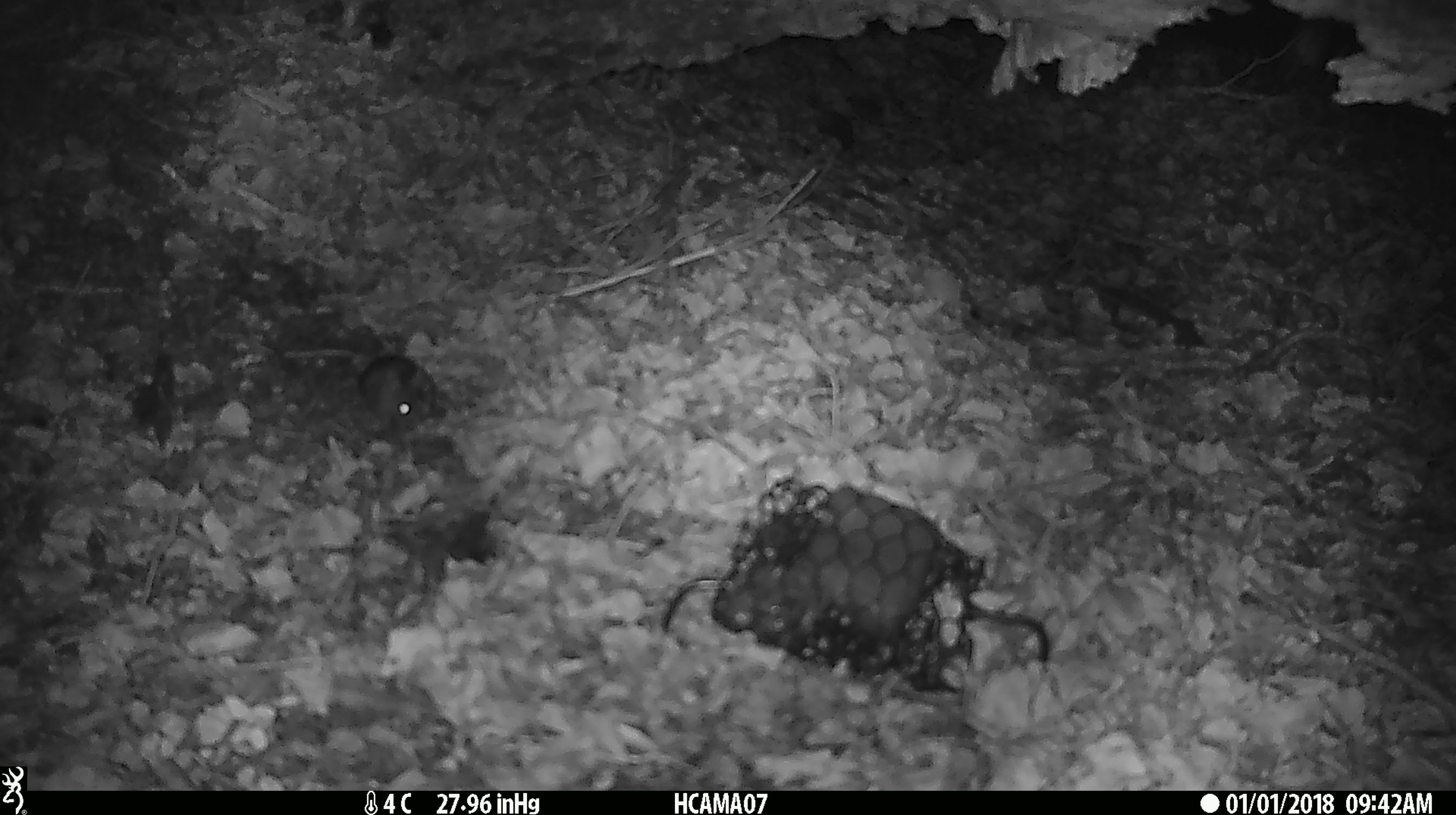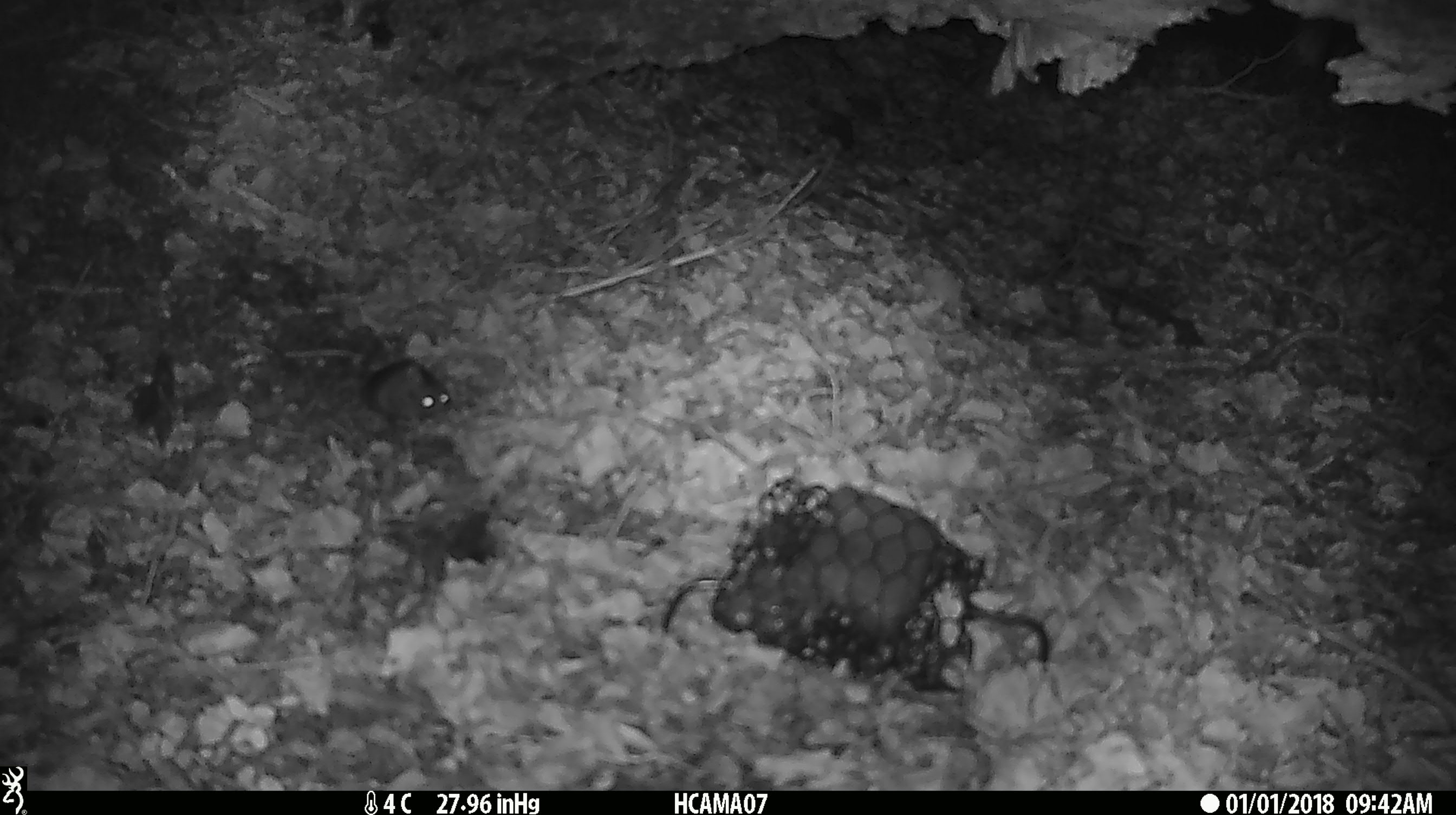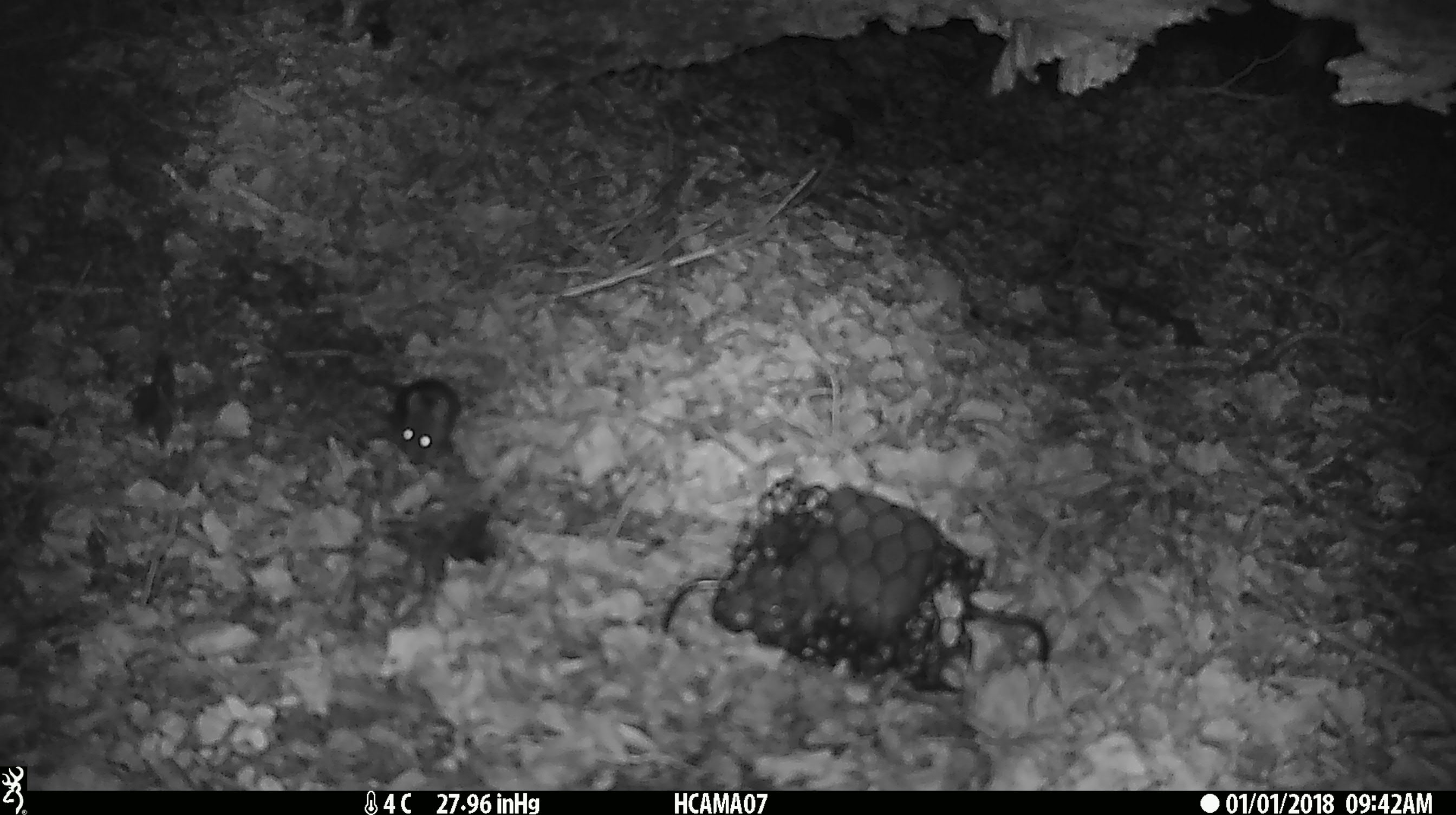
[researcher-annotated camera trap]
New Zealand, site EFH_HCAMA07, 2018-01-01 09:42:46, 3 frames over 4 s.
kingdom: Animalia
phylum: Chordata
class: Mammalia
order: Rodentia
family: Muridae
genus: Mus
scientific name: Mus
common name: mouse